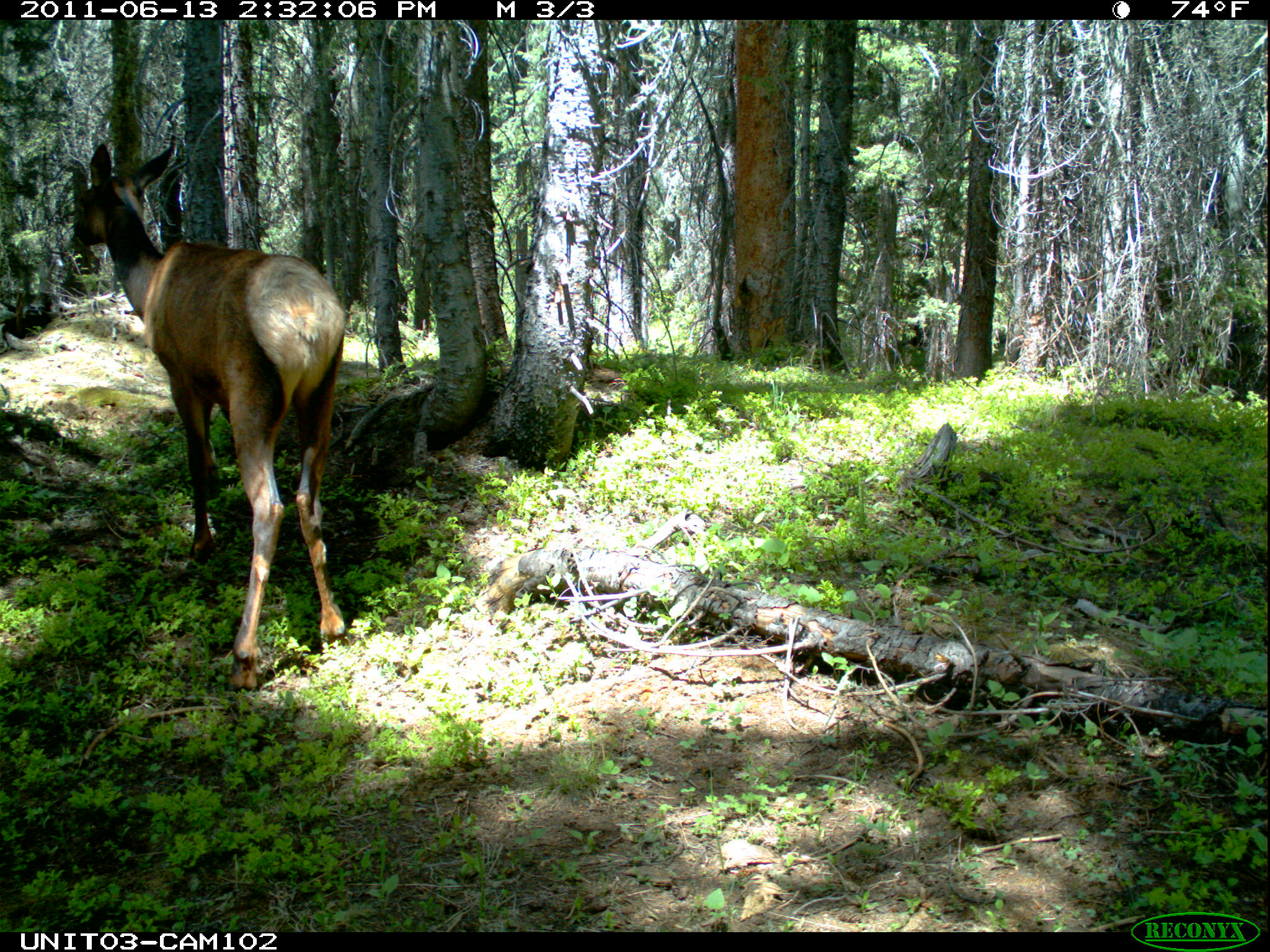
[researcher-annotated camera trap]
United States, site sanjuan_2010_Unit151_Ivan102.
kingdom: Animalia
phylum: Chordata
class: Mammalia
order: Artiodactyla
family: Cervidae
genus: Cervus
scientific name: Cervus elaphus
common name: red deer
Cervus elaphus (red deer).